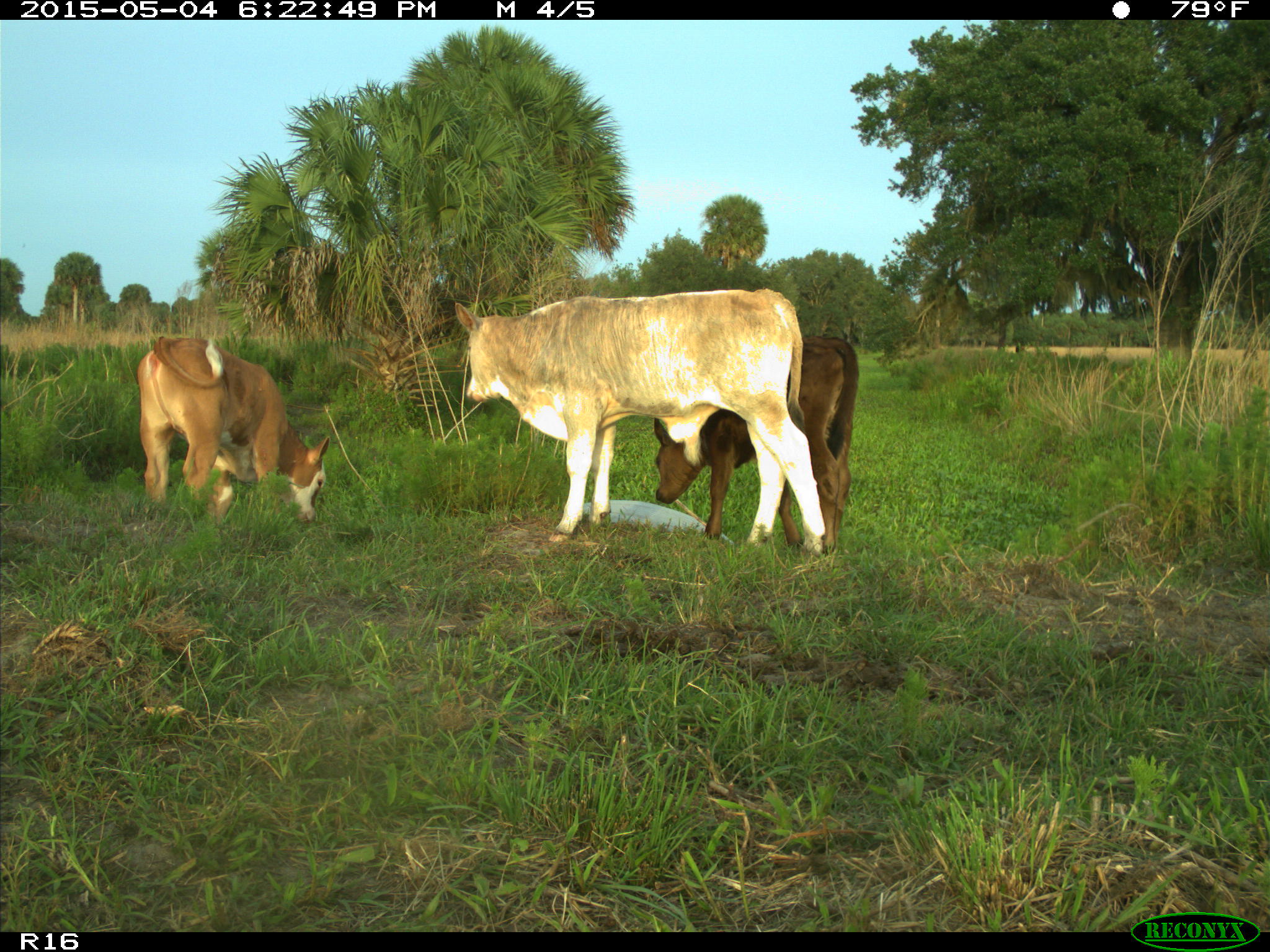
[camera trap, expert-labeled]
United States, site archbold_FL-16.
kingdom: Animalia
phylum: Chordata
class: Mammalia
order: Artiodactyla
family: Bovidae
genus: Bos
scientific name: Bos taurus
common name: domestic cow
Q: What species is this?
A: Bos taurus (domestic cow).